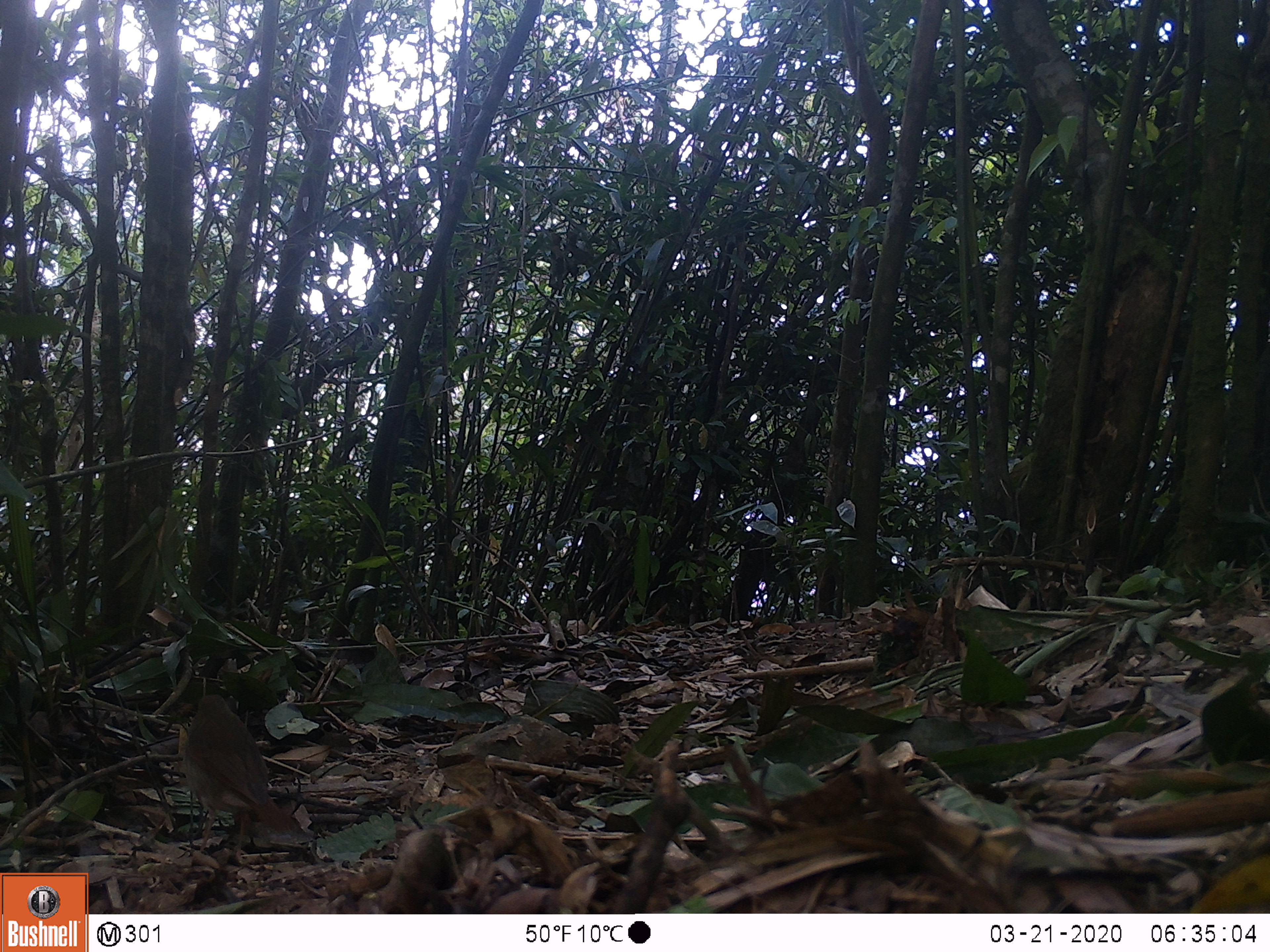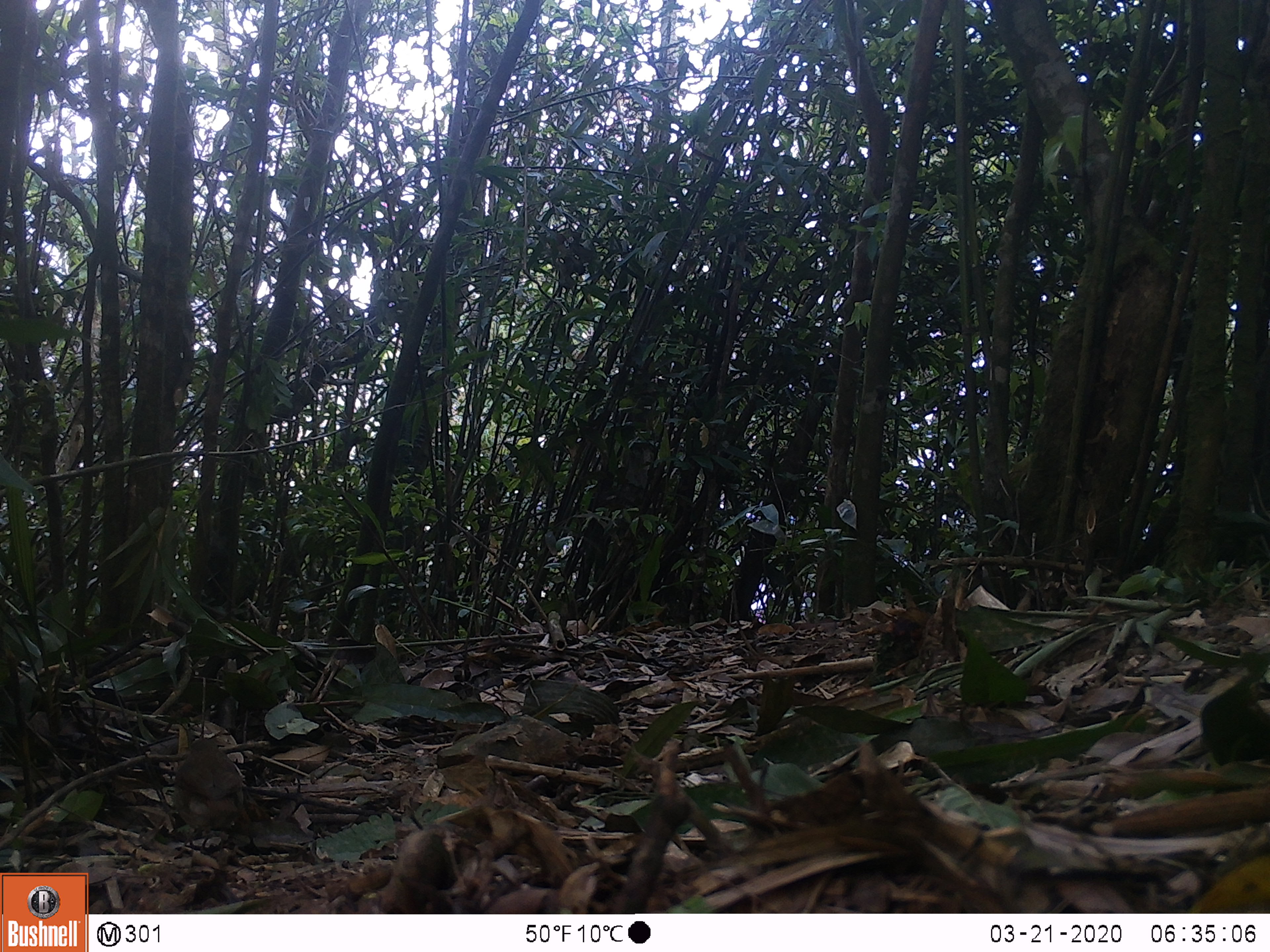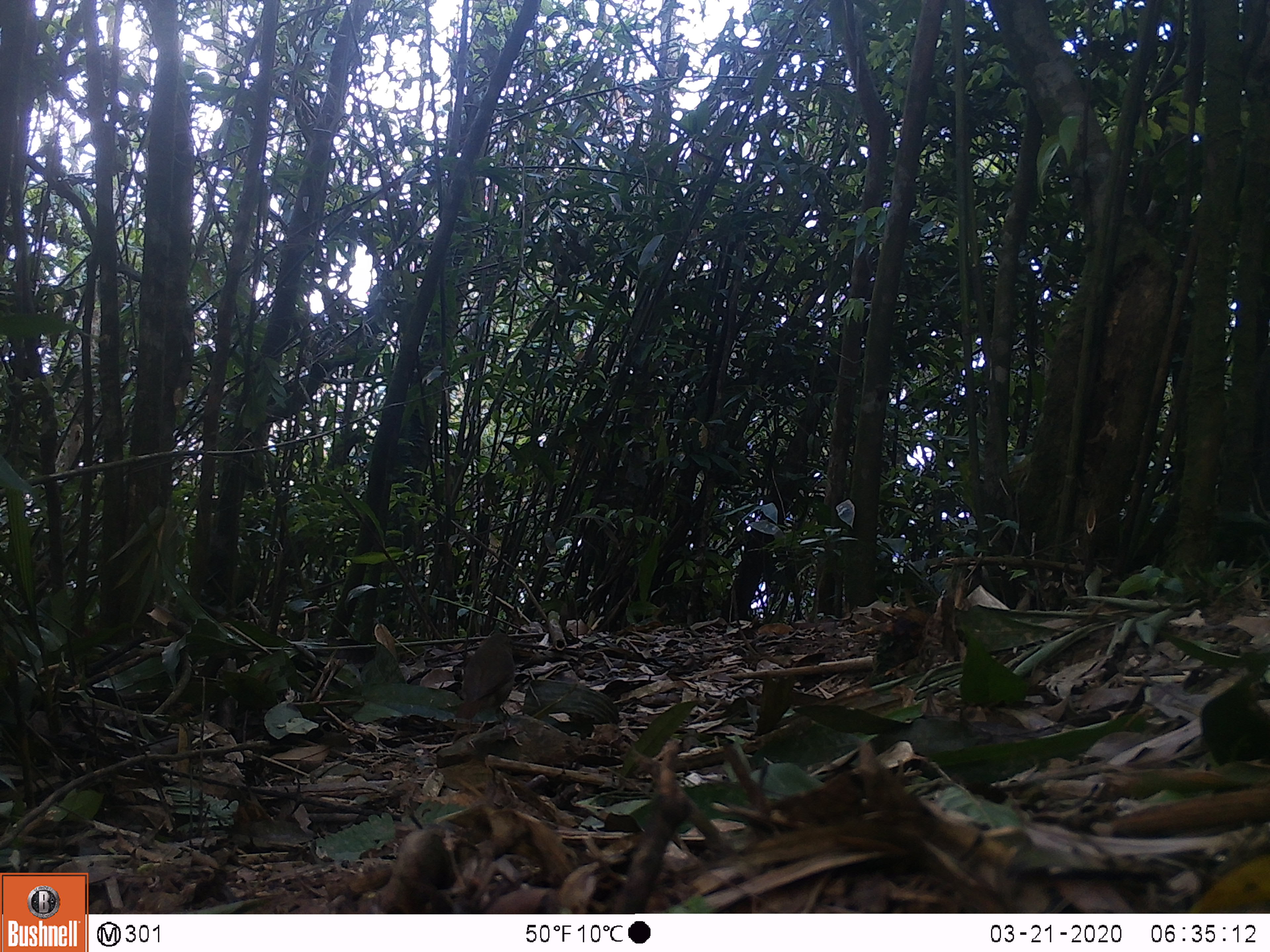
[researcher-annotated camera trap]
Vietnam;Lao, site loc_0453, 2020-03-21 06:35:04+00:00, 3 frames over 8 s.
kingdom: Animalia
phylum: Chordata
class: Aves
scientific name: Aves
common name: bird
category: unidentified bird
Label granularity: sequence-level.